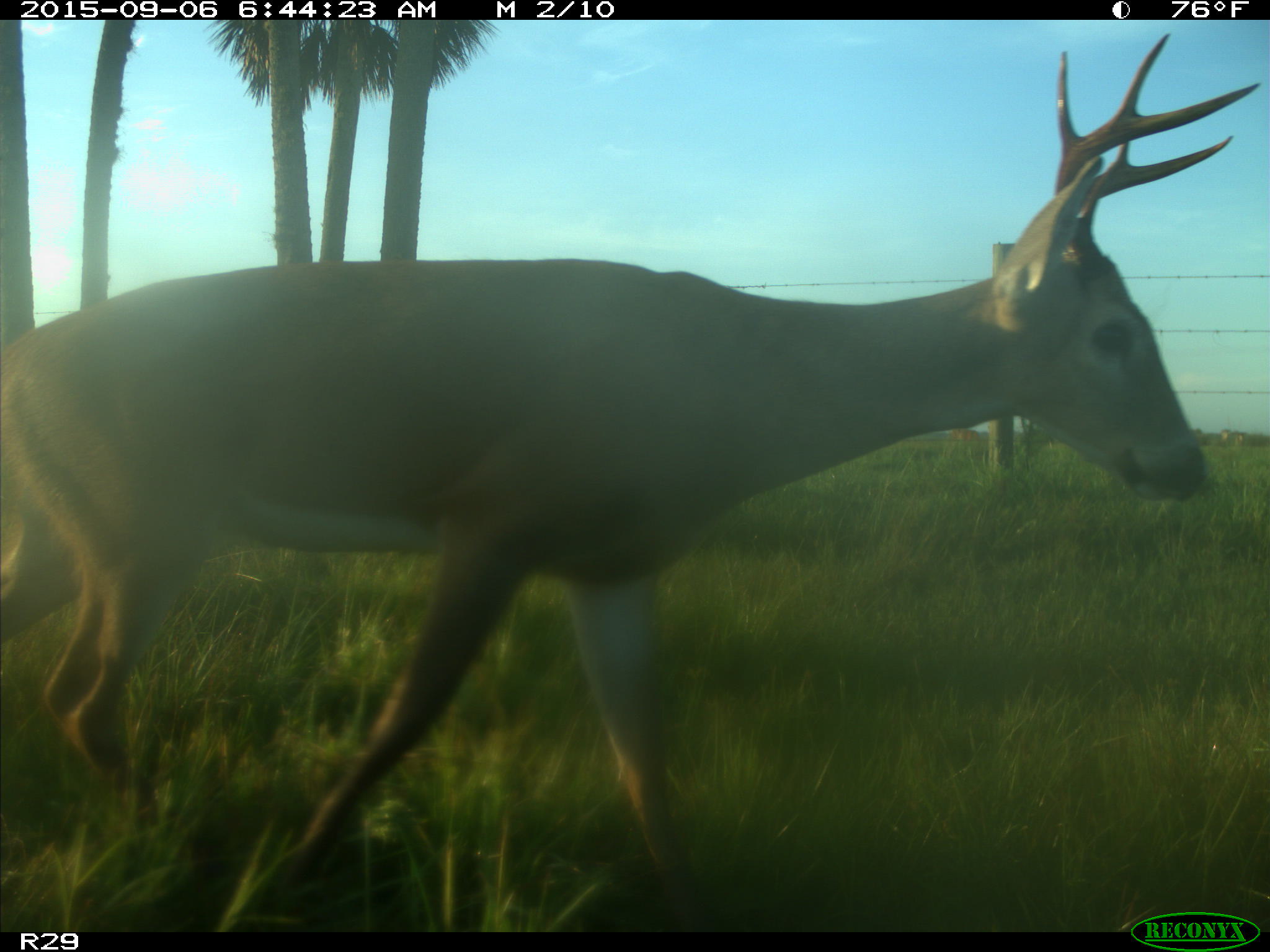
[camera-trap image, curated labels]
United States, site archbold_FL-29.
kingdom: Animalia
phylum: Chordata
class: Mammalia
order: Artiodactyla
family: Bovidae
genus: Bos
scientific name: Bos taurus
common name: domestic cow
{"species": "Bos taurus (domestic cow)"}